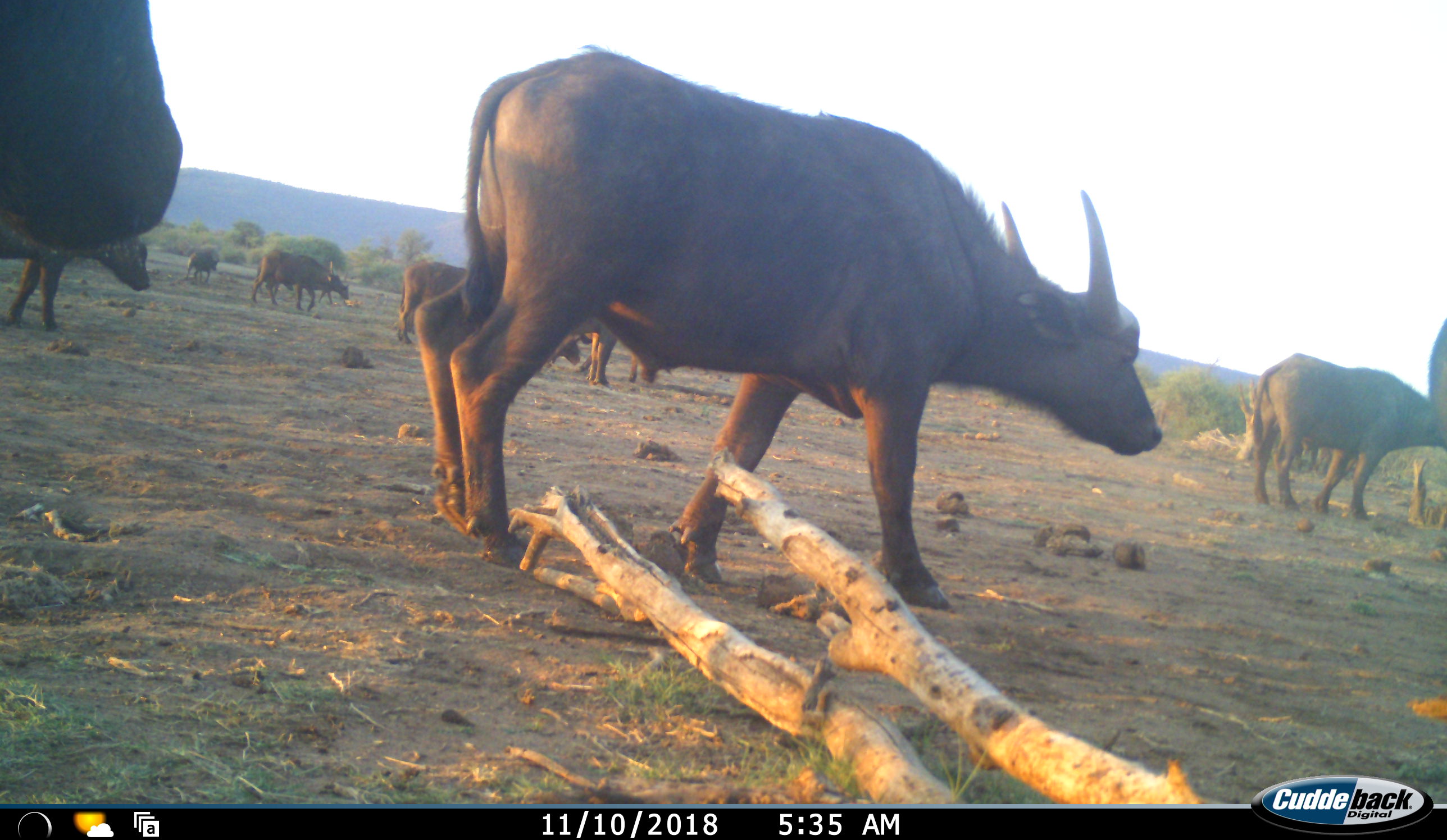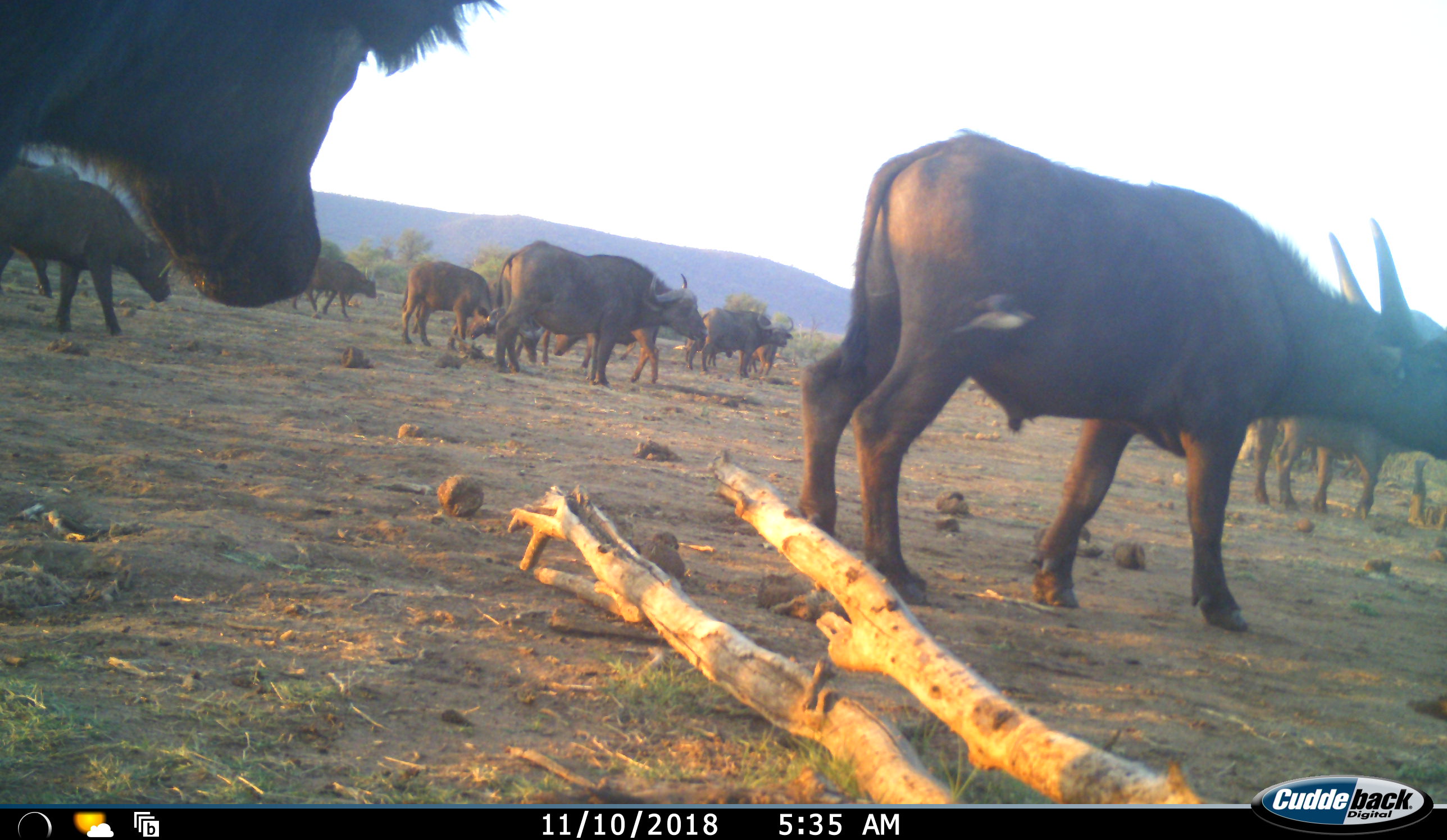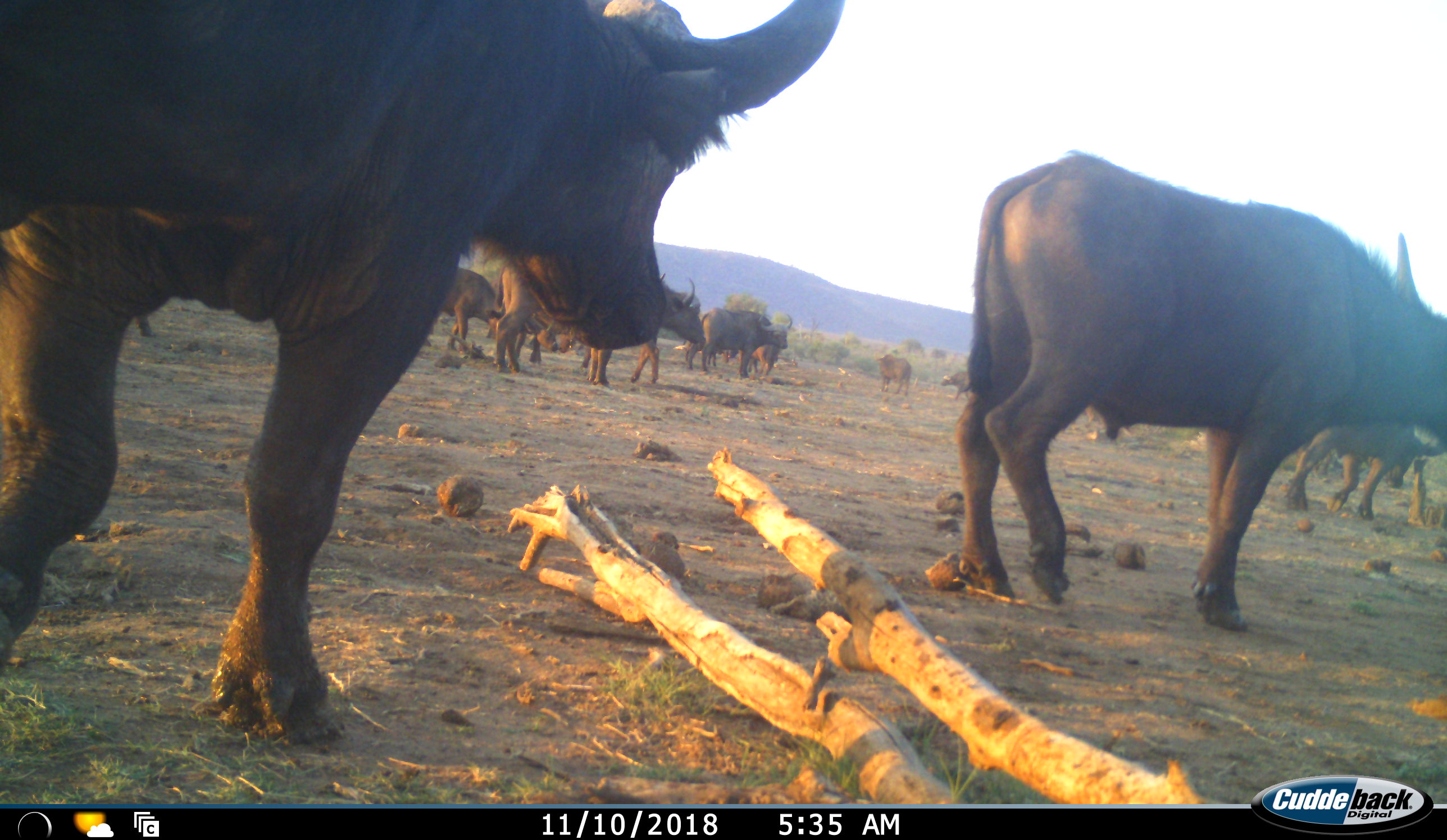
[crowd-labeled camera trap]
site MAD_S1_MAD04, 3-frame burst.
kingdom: Animalia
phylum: Chordata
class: Mammalia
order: Artiodactyla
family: Bovidae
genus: Syncerus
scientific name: Syncerus caffer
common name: african buffalo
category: buffalo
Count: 11-50.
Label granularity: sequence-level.